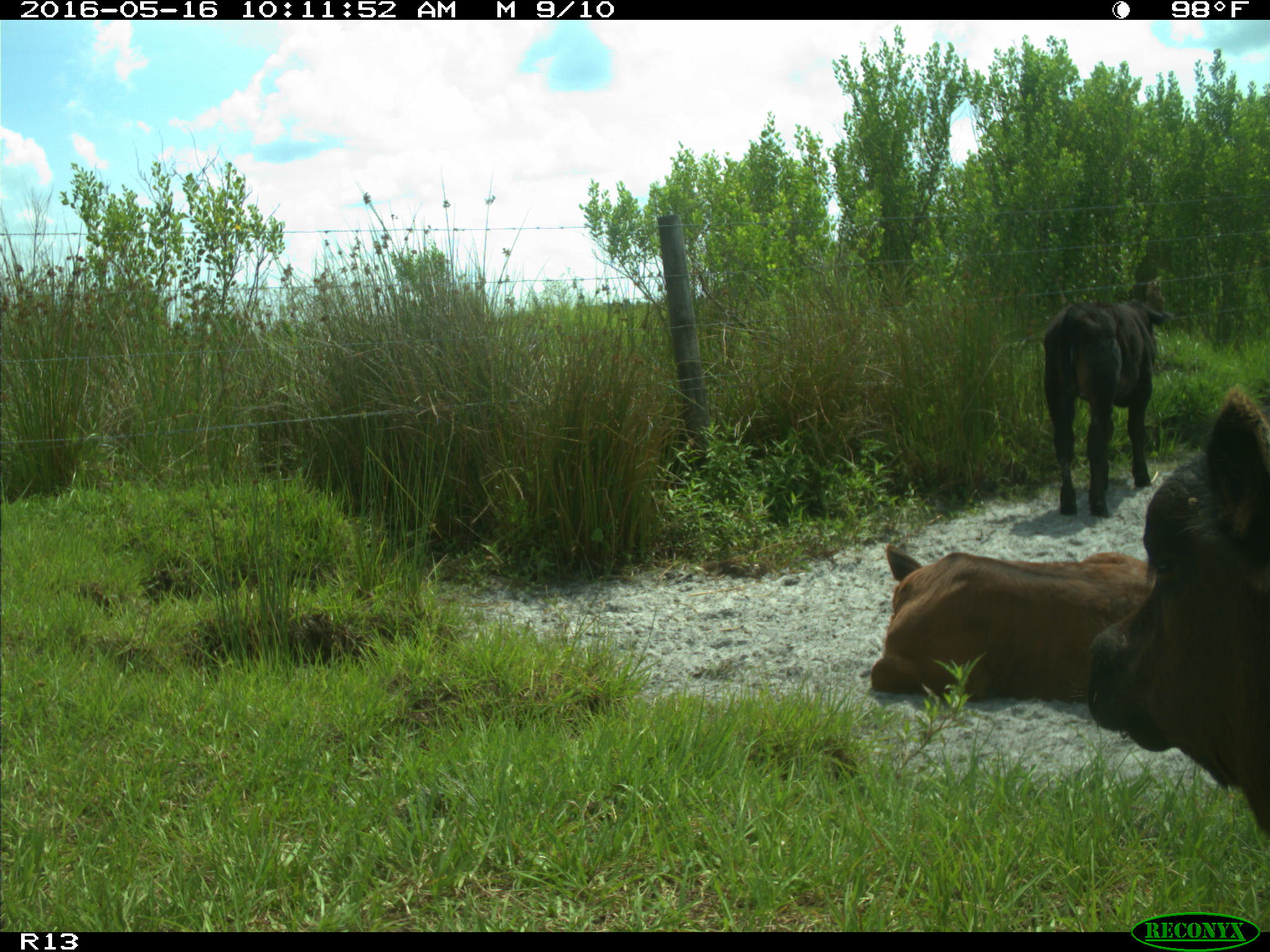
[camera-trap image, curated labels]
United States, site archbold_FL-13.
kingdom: Animalia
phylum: Chordata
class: Mammalia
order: Artiodactyla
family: Bovidae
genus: Bos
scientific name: Bos taurus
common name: domestic cow